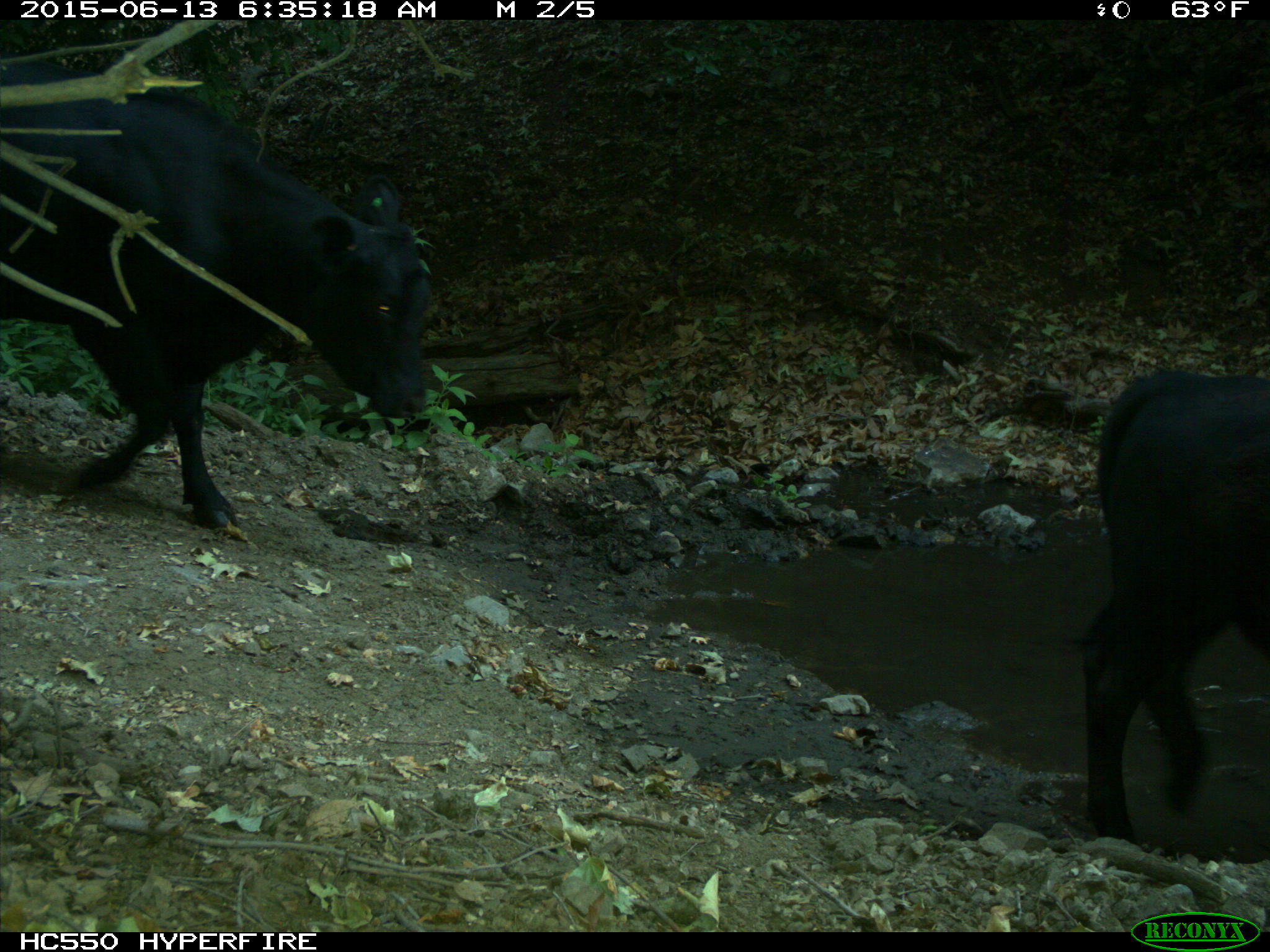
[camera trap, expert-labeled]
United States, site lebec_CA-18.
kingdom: Animalia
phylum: Chordata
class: Mammalia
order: Artiodactyla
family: Bovidae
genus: Bos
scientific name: Bos taurus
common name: domestic cow